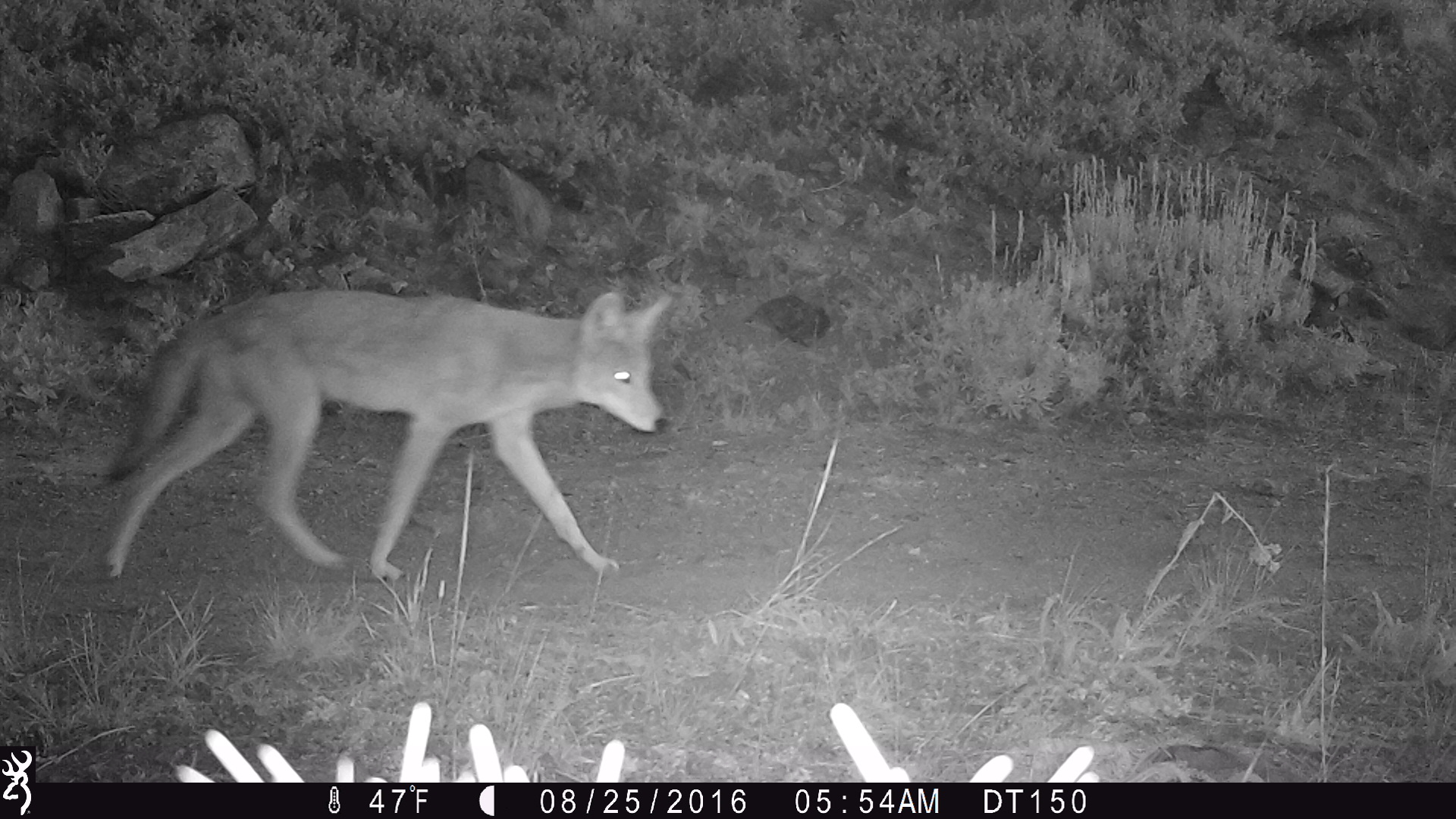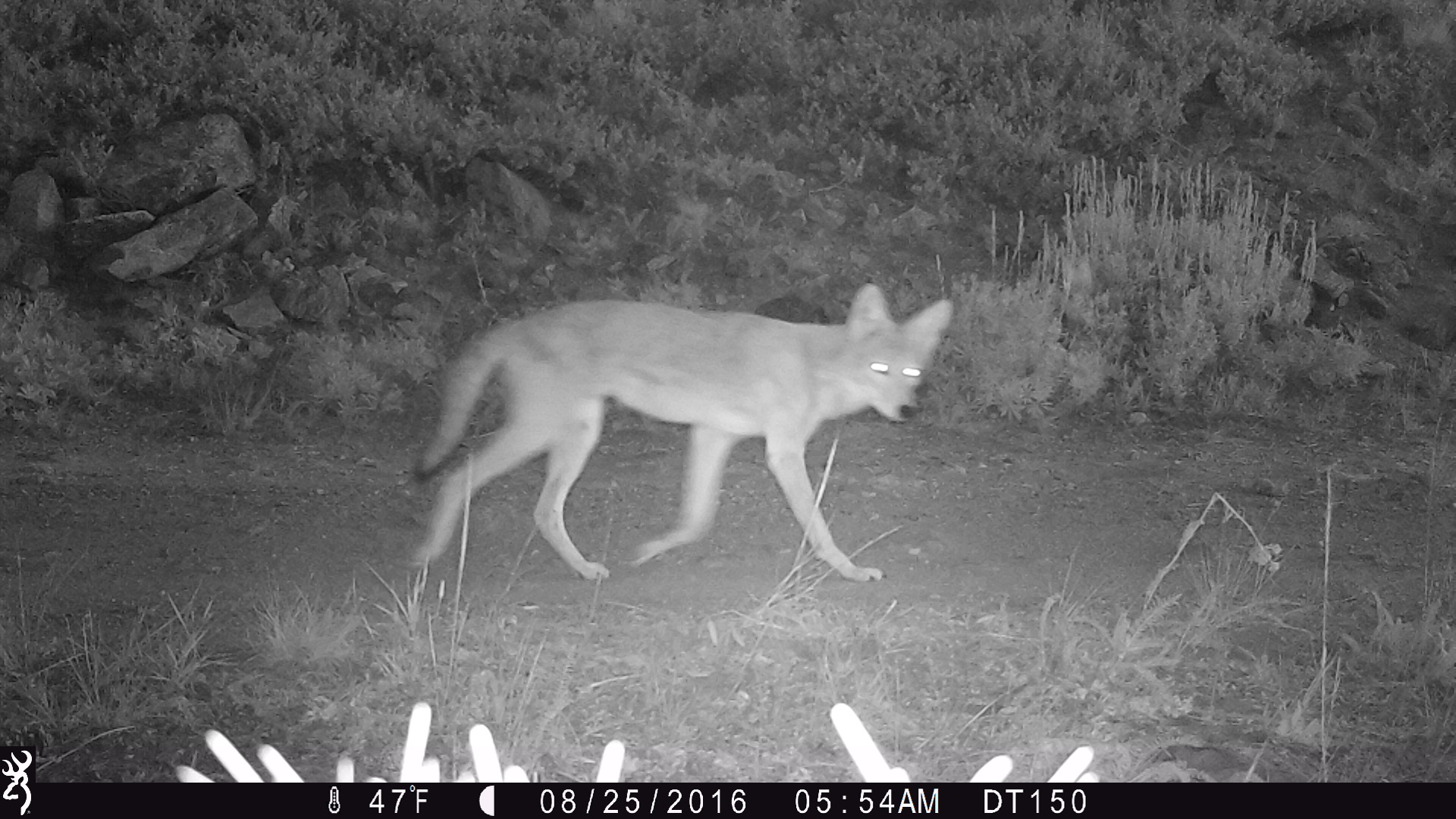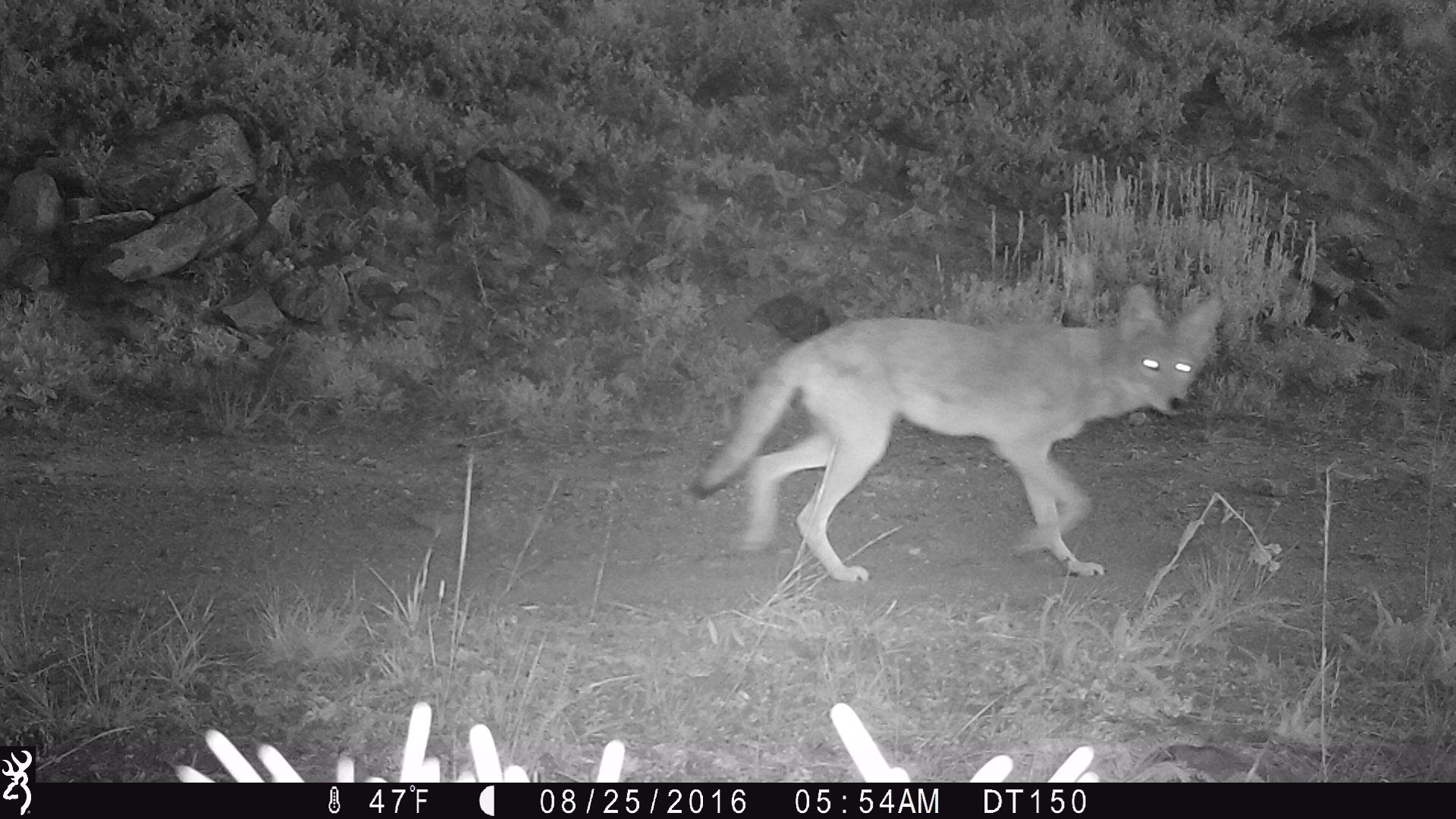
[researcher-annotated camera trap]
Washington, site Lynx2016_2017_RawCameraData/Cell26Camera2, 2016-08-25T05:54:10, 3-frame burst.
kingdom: Animalia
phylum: Chordata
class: Mammalia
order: Carnivora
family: Canidae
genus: Canis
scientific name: Canis latrans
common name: coyote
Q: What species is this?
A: Canis latrans (coyote).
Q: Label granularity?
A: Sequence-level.